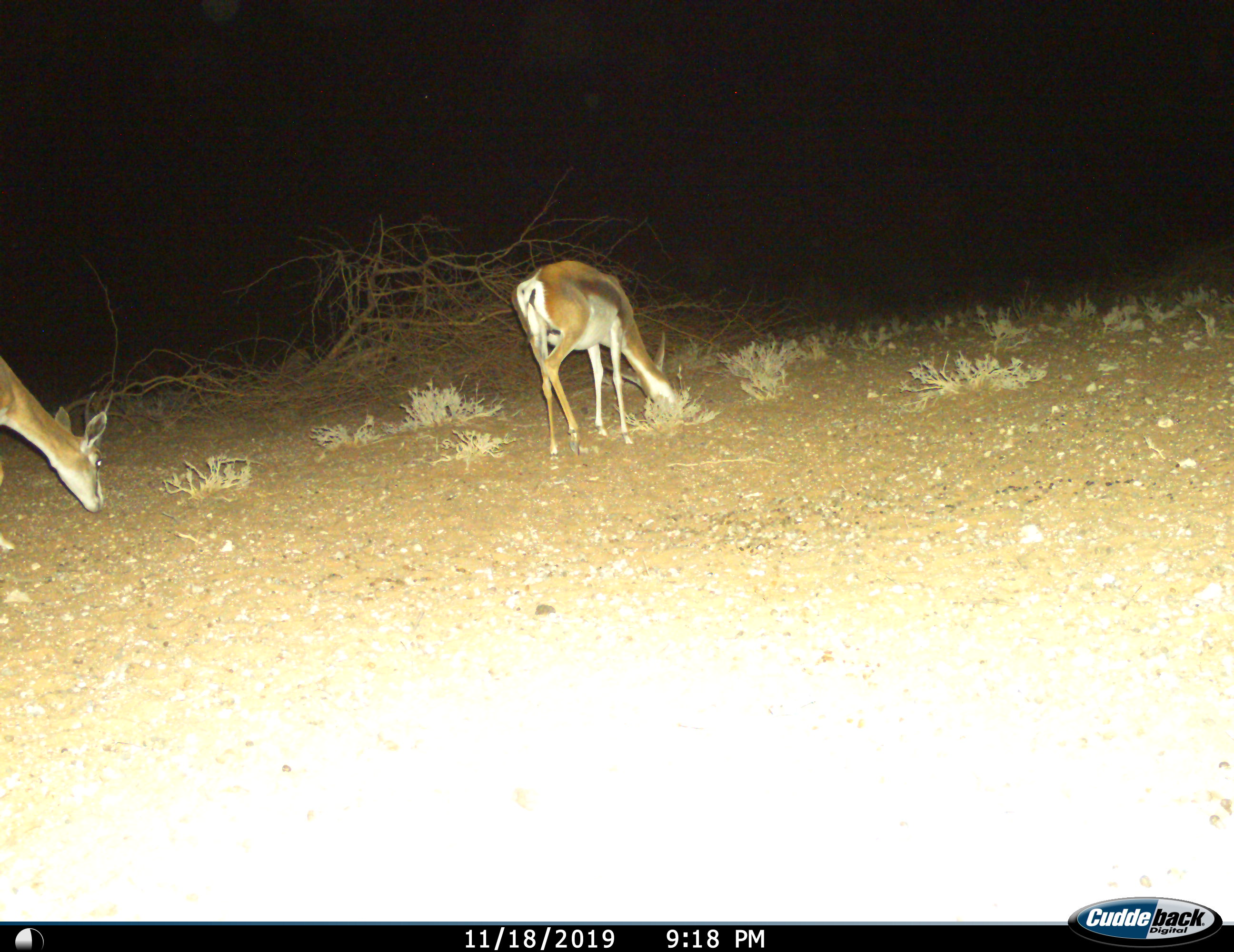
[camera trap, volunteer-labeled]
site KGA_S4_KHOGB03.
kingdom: Animalia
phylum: Chordata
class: Mammalia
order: Artiodactyla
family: Bovidae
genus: Antidorcas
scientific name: Antidorcas marsupialis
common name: springbok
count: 2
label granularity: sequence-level